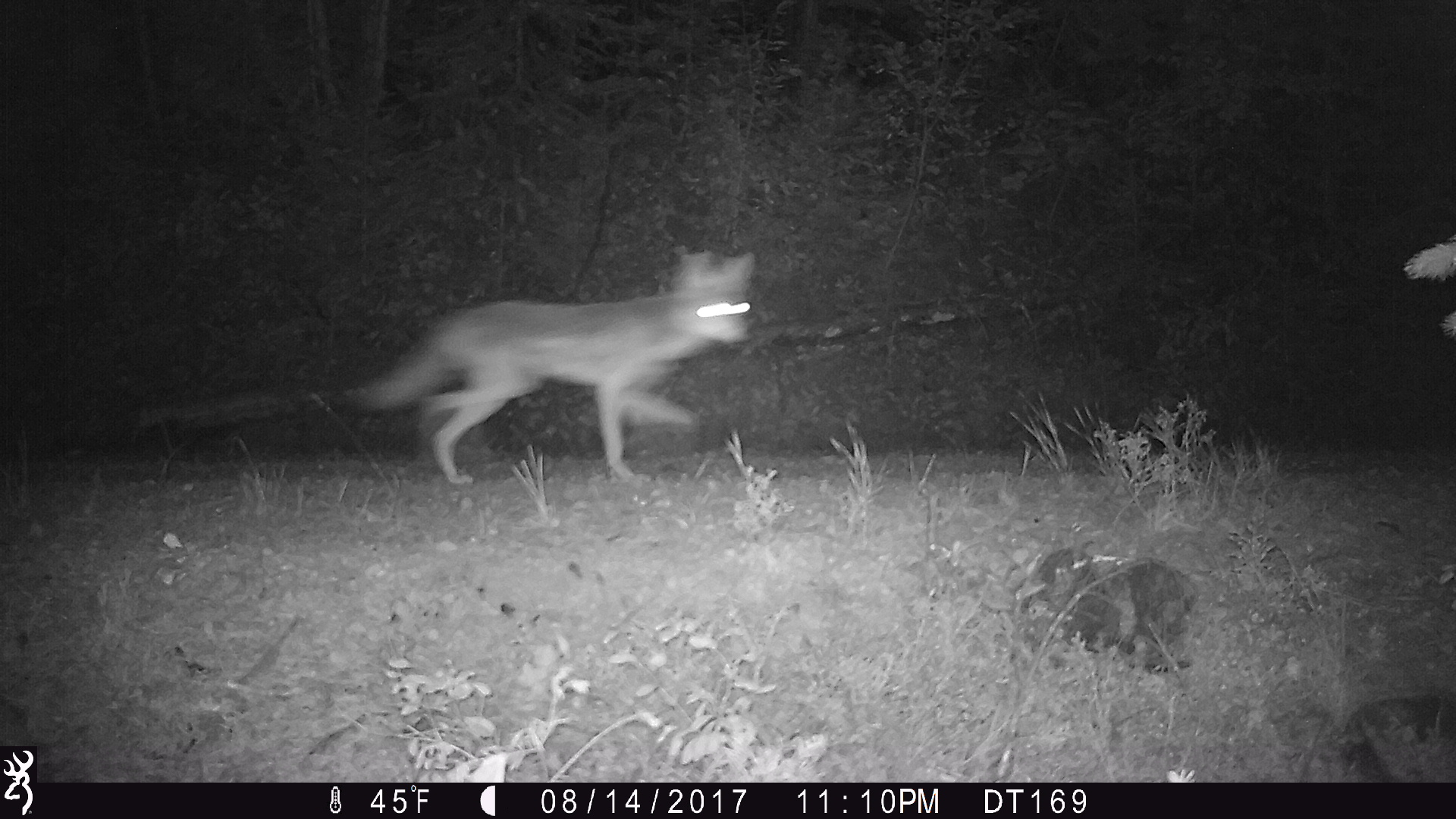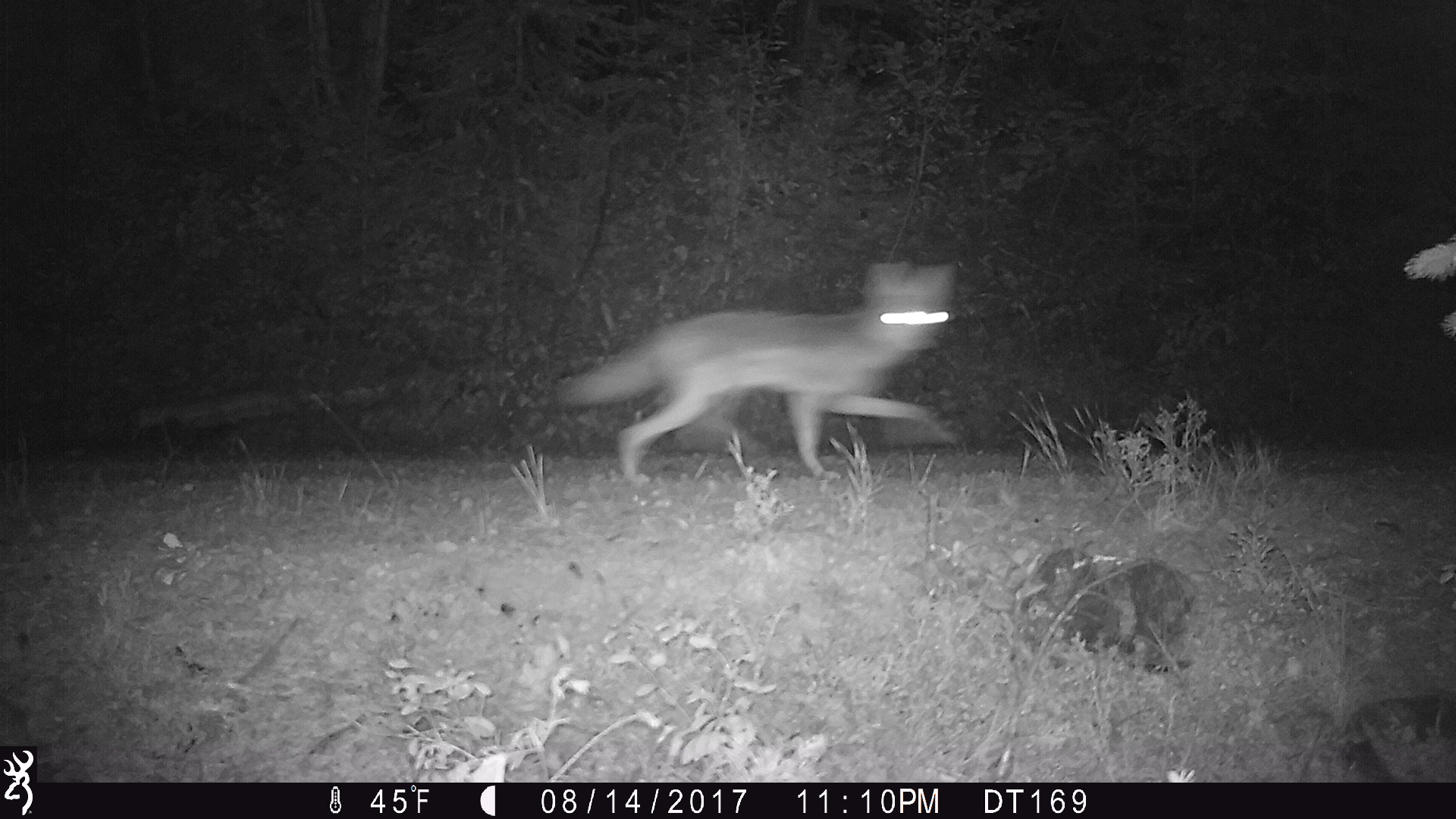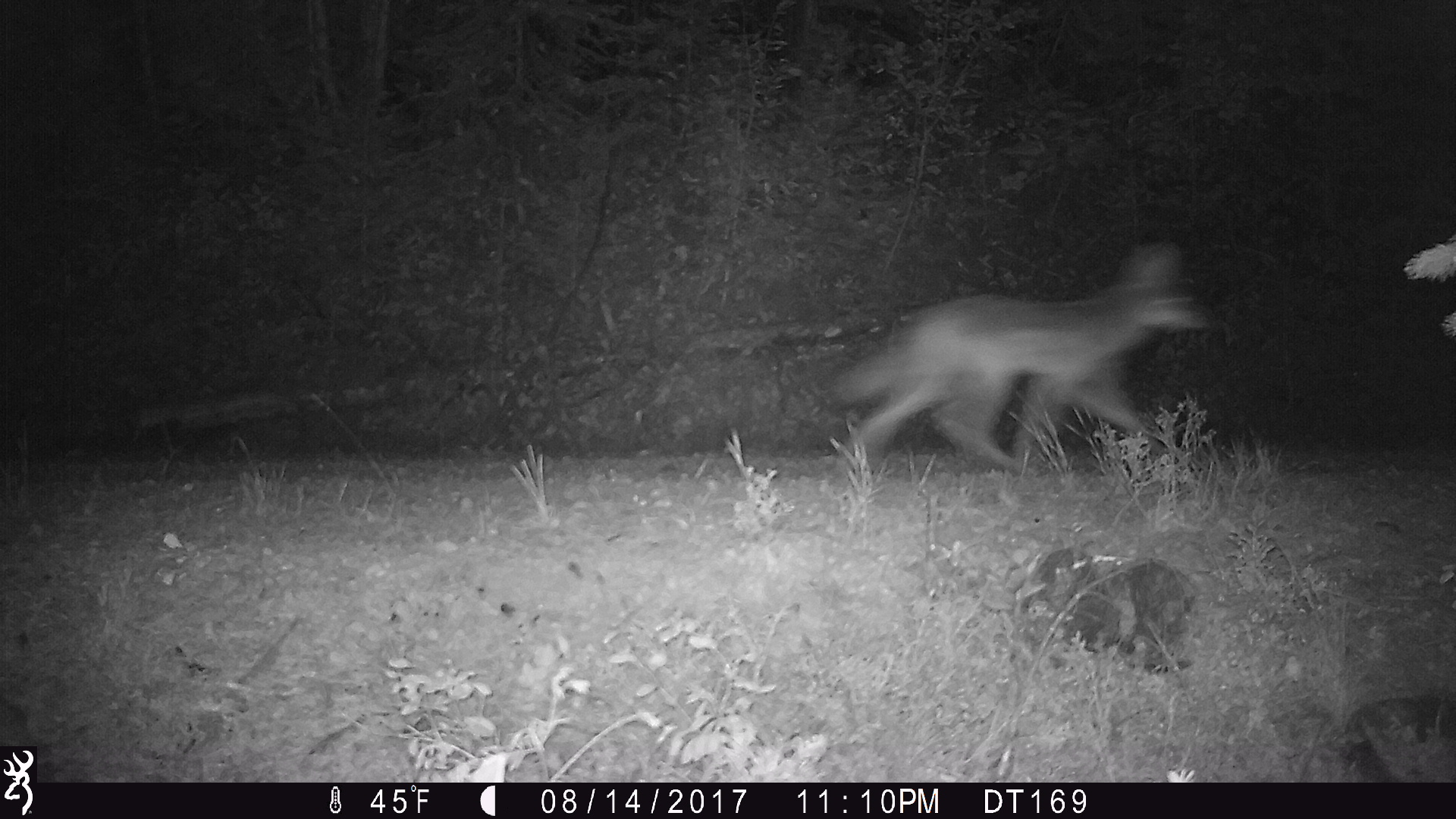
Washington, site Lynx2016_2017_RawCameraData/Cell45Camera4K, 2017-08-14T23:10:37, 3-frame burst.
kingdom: Animalia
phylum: Chordata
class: Mammalia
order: Carnivora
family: Canidae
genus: Canis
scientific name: Canis latrans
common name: coyote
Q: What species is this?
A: Canis latrans (coyote).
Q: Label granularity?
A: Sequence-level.